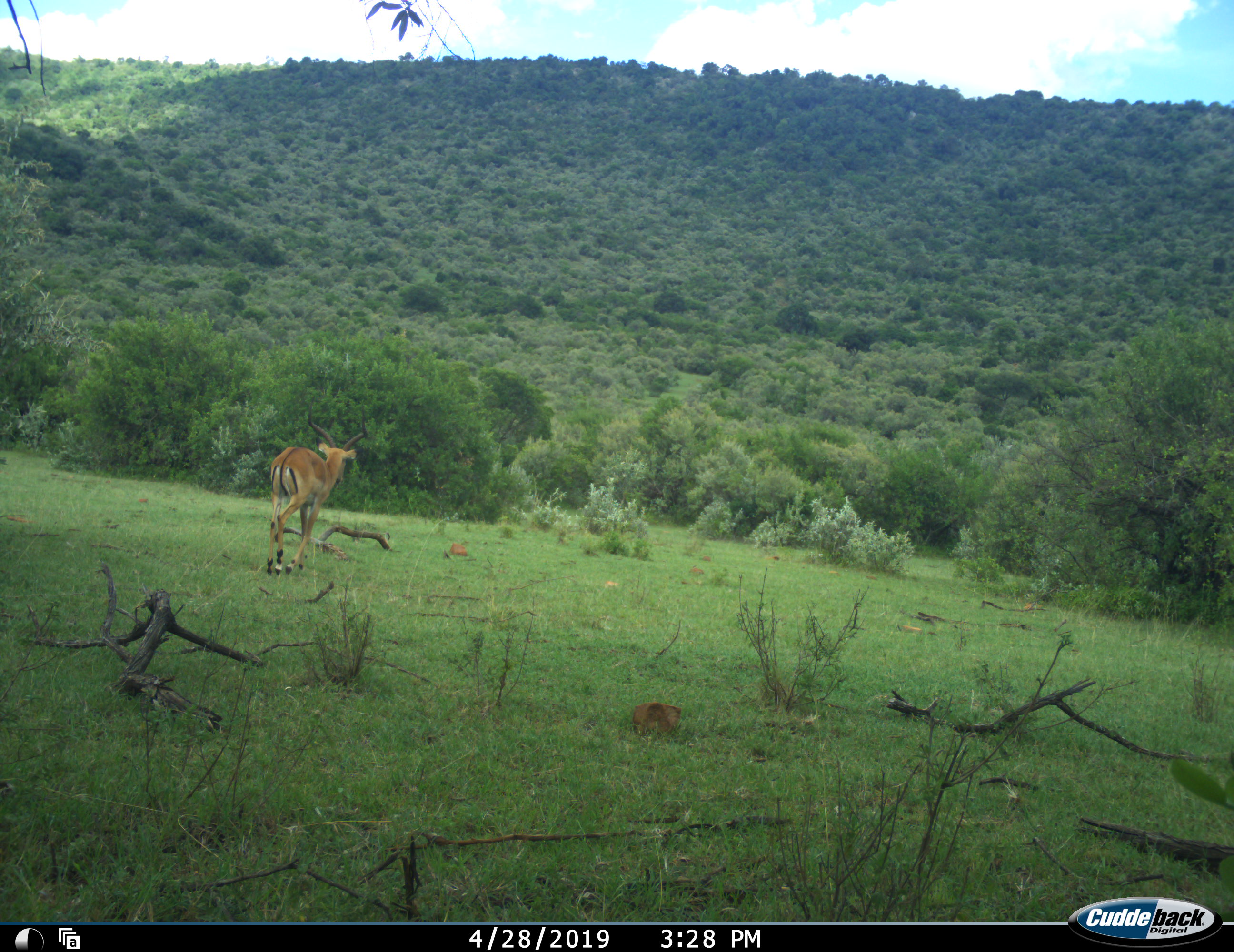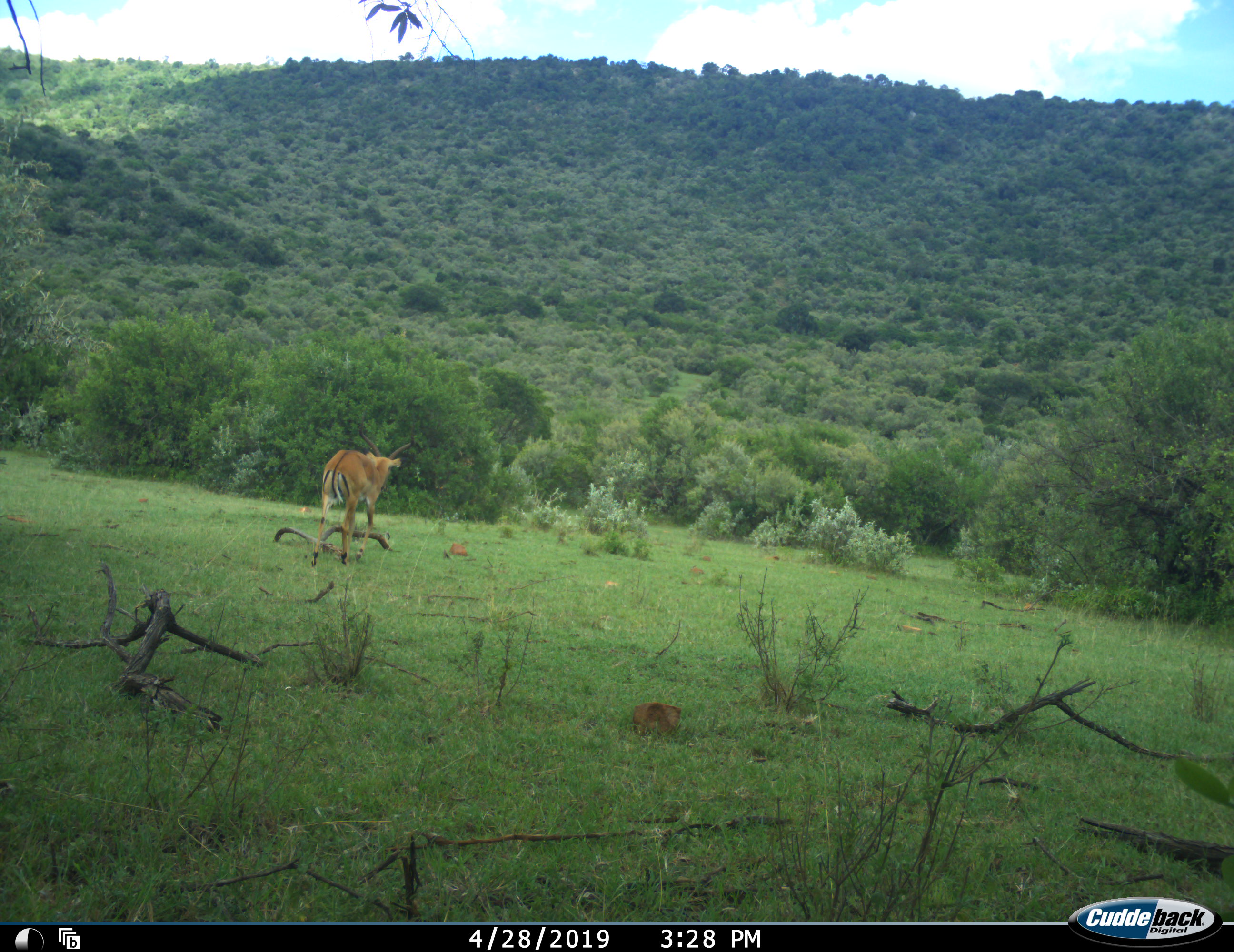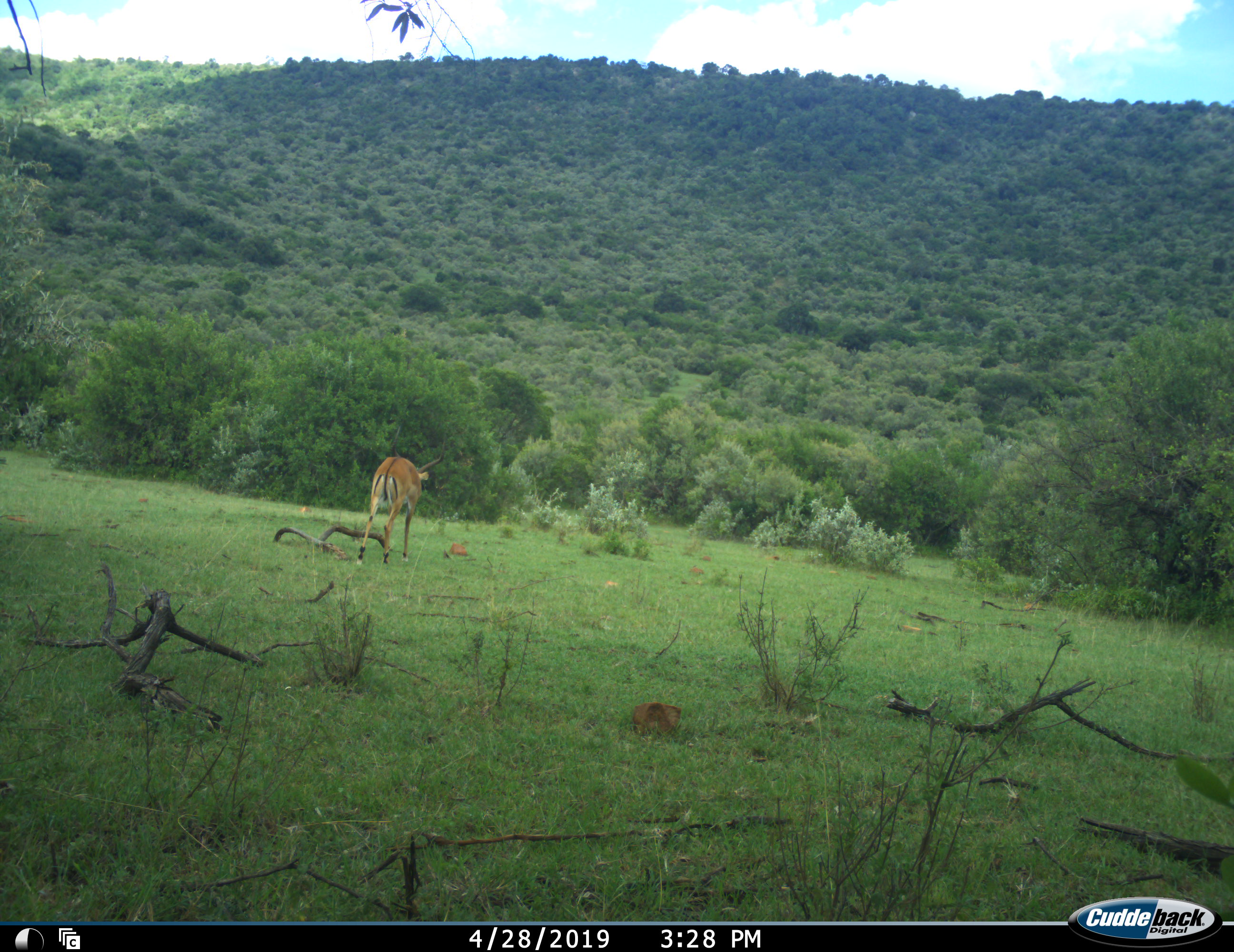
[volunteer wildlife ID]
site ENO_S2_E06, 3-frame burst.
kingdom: Animalia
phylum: Chordata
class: Mammalia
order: Artiodactyla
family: Bovidae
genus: Aepyceros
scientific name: Aepyceros melampus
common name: impala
Impala (Aepyceros melampus), count 1. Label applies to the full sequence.